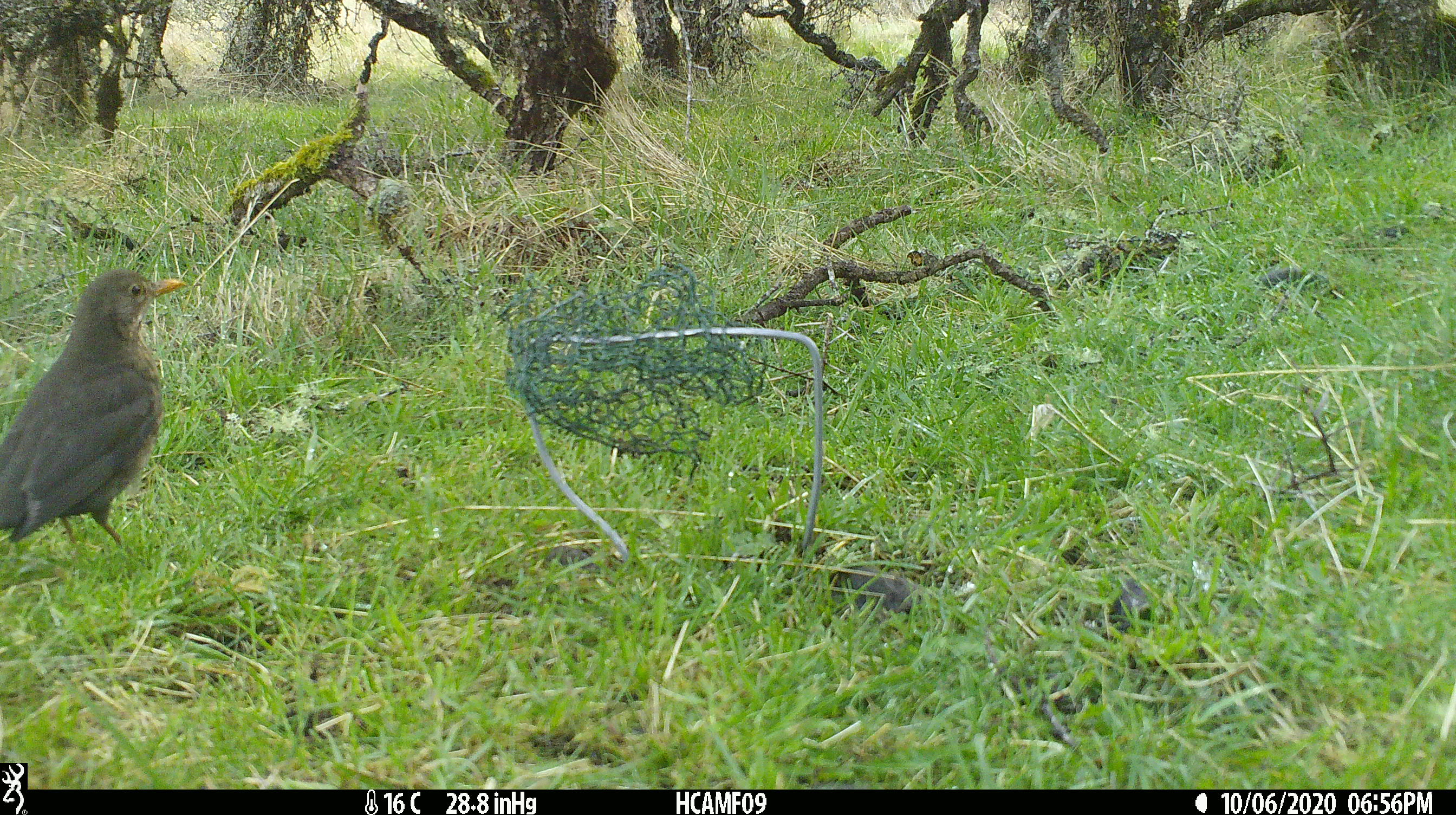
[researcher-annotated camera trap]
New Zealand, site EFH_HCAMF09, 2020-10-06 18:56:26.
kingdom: Animalia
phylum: Chordata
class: Aves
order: Passeriformes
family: Turdidae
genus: Turdus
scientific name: Turdus merula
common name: eurasian blackbird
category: blackbird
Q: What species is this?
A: Blackbird (eurasian blackbird) (Turdus merula).